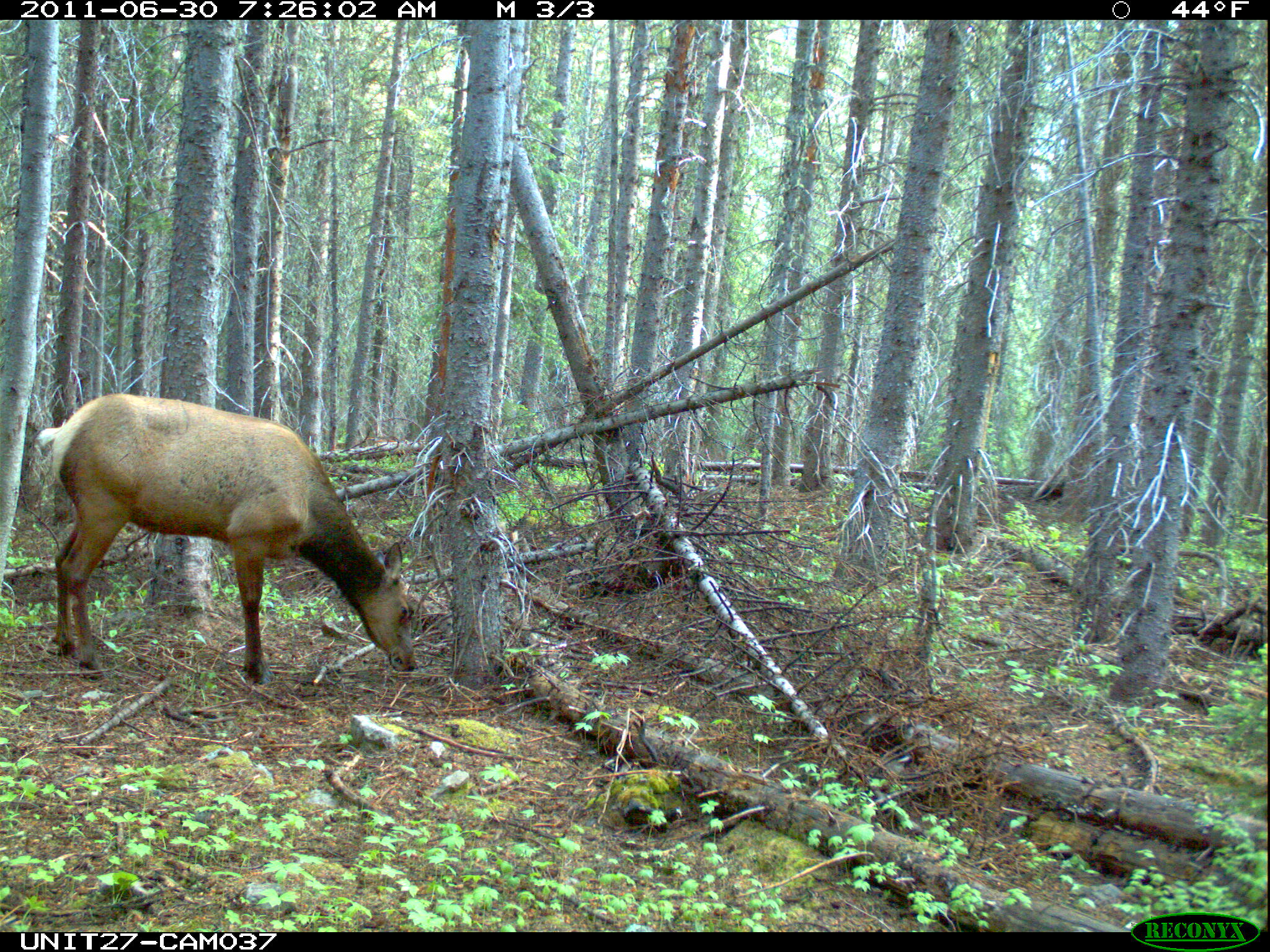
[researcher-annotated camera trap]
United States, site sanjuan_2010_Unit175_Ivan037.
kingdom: Animalia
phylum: Chordata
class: Mammalia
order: Artiodactyla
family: Cervidae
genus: Cervus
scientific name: Cervus elaphus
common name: red deer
Cervus elaphus (red deer).